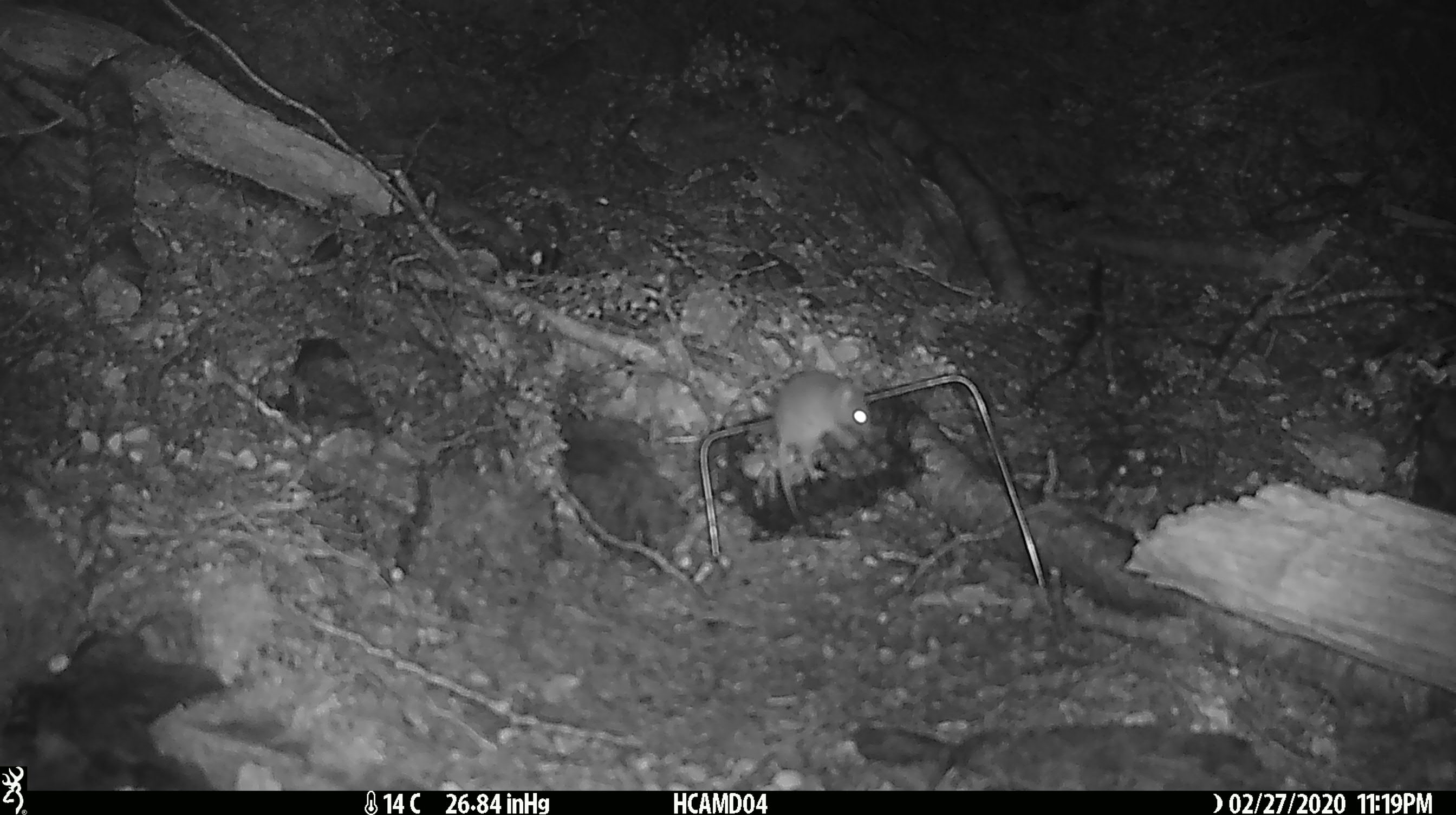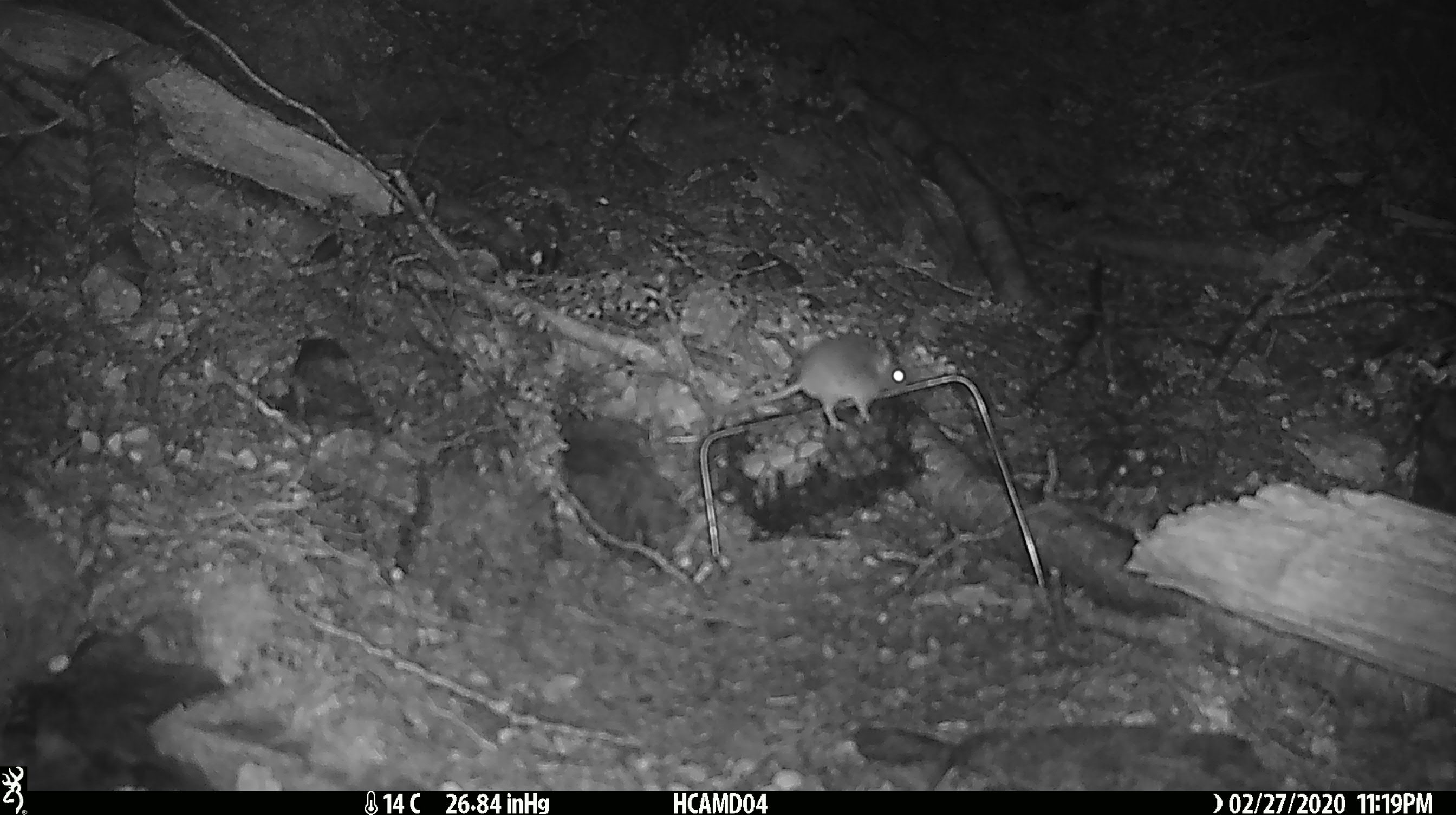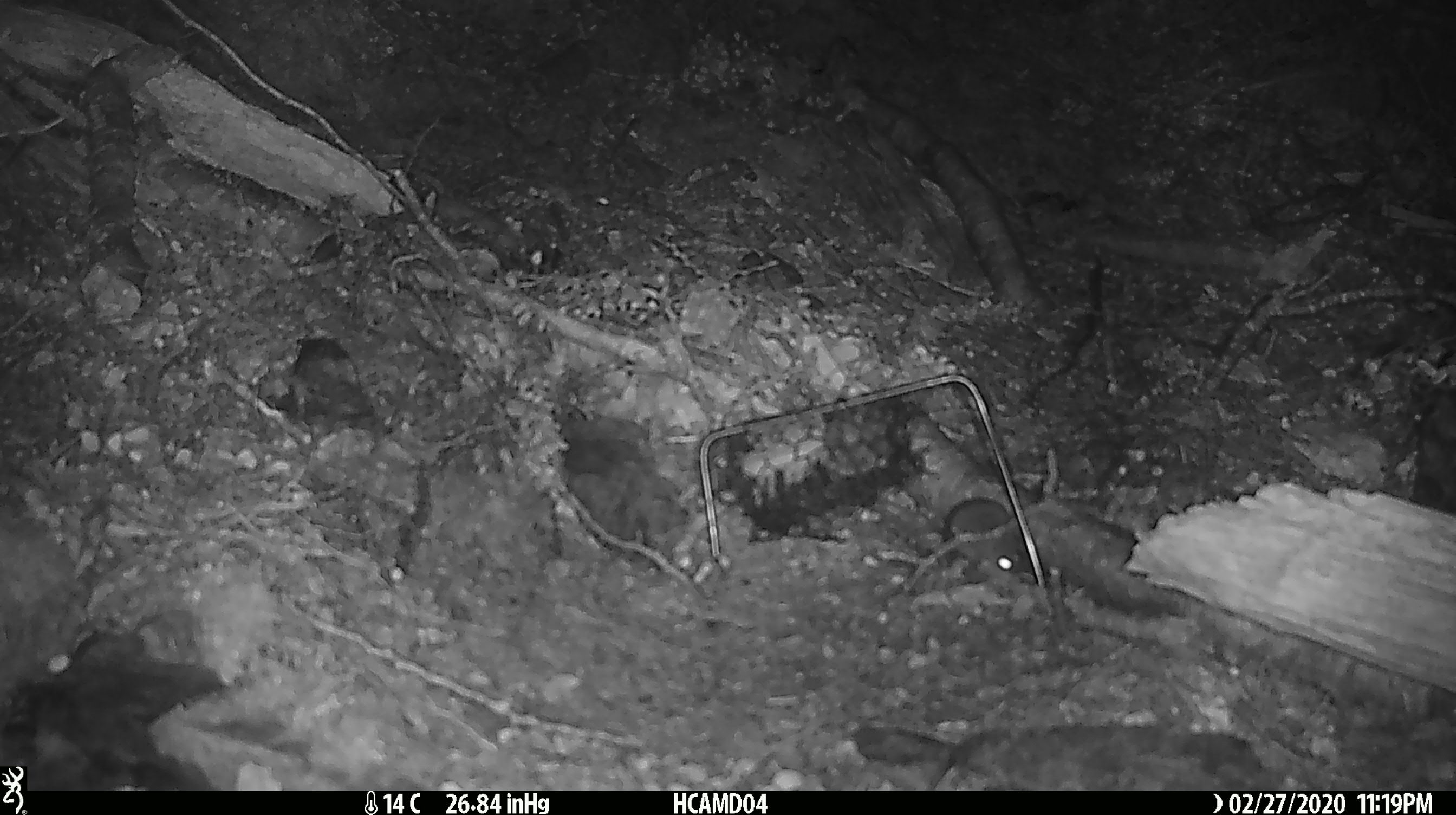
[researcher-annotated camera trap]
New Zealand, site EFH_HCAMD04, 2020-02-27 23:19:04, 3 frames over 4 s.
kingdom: Animalia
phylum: Chordata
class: Mammalia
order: Rodentia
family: Muridae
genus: Mus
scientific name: Mus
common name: mouse